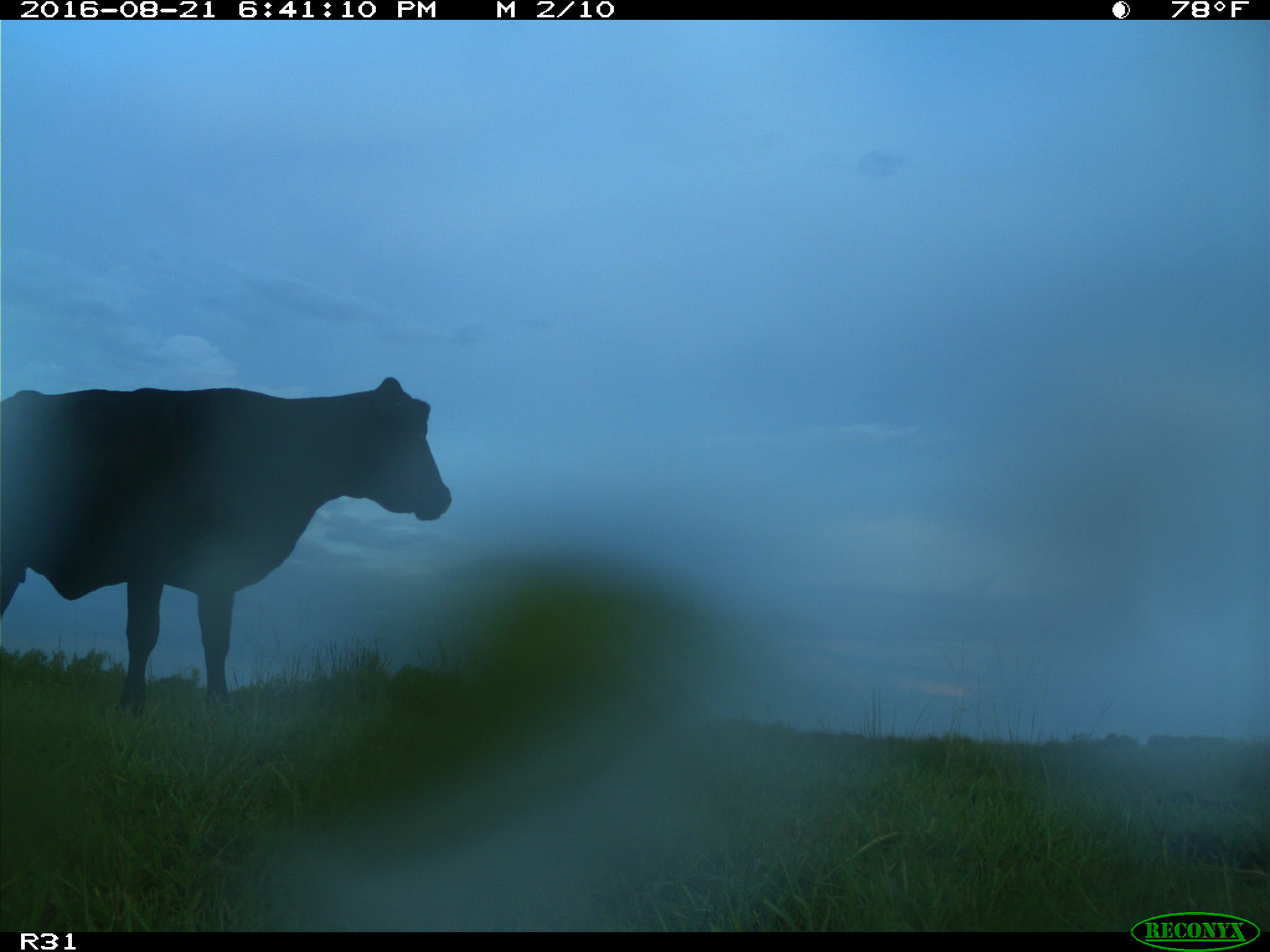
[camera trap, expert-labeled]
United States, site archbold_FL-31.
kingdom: Animalia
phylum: Chordata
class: Mammalia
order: Artiodactyla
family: Bovidae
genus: Bos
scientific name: Bos taurus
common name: domestic cow